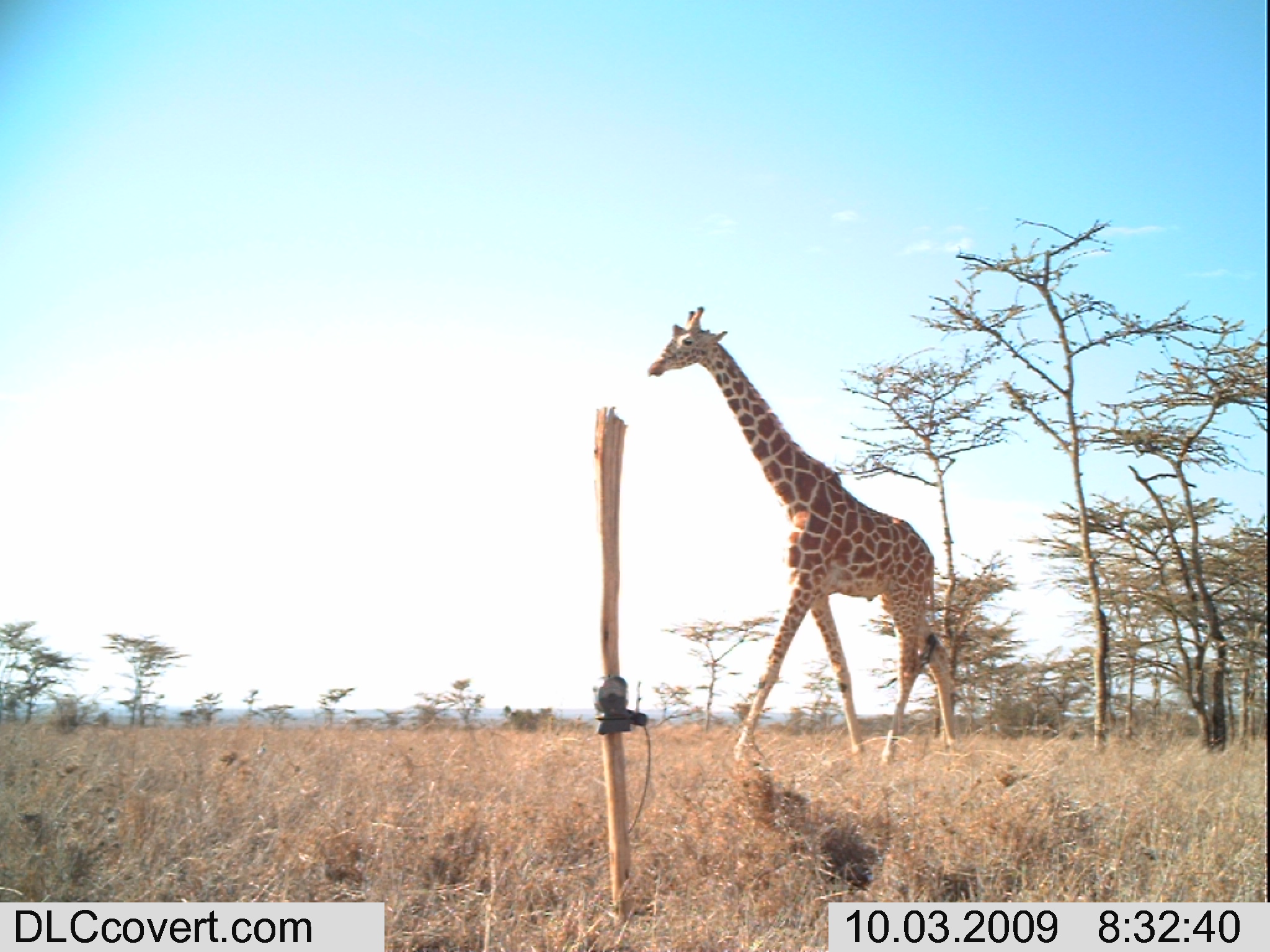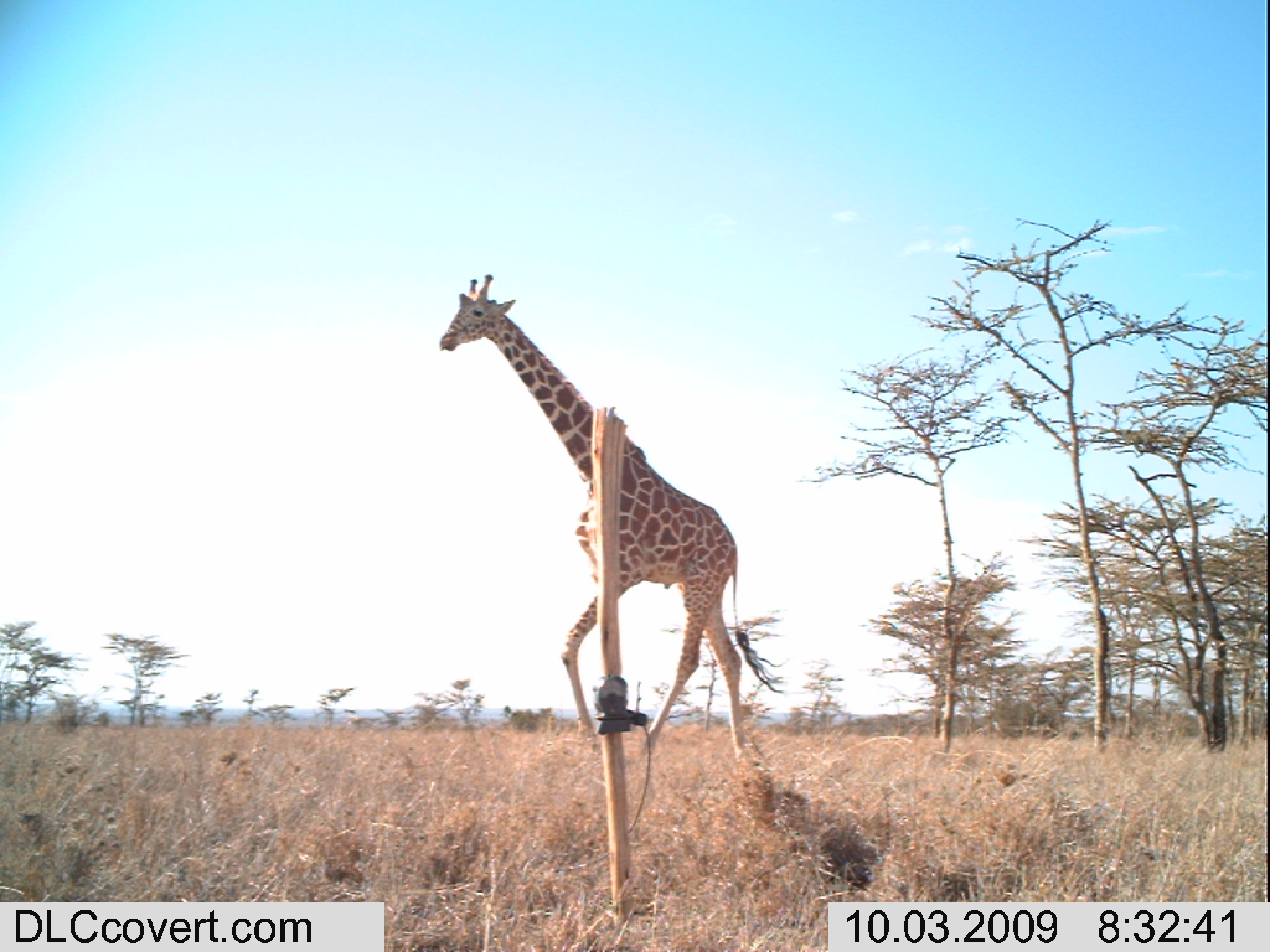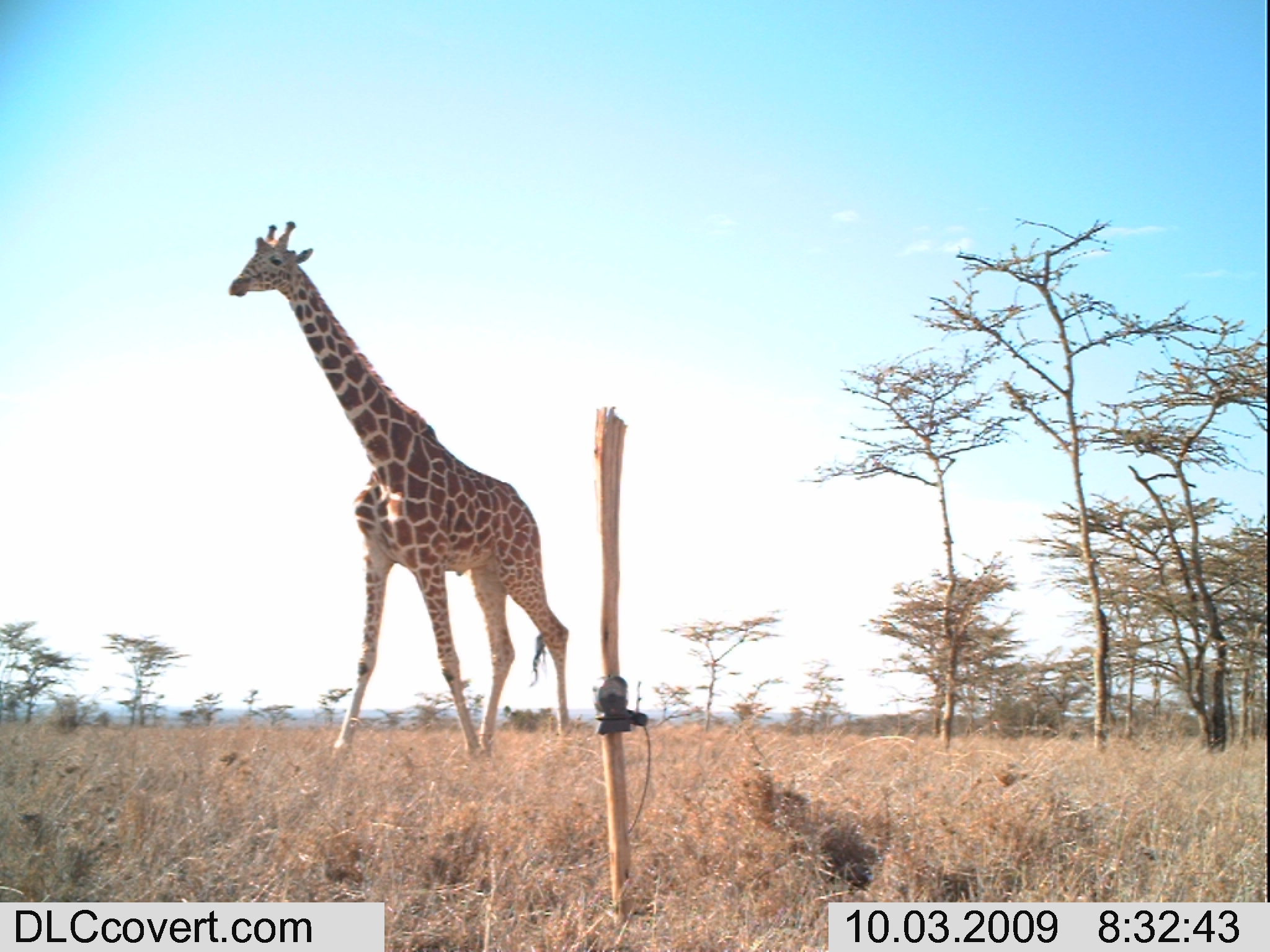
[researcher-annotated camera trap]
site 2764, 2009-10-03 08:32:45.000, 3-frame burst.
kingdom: Animalia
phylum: Chordata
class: Mammalia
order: Artiodactyla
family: Giraffidae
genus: Giraffa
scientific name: Giraffa camelopardalis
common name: giraffe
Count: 1.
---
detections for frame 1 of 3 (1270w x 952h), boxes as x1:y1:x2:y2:
giraffa camelopardalis: 645:304:962:771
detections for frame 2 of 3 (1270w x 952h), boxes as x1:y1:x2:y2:
giraffa camelopardalis: 441:274:782:758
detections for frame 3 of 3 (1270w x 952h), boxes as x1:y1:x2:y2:
giraffa camelopardalis: 226:218:571:759